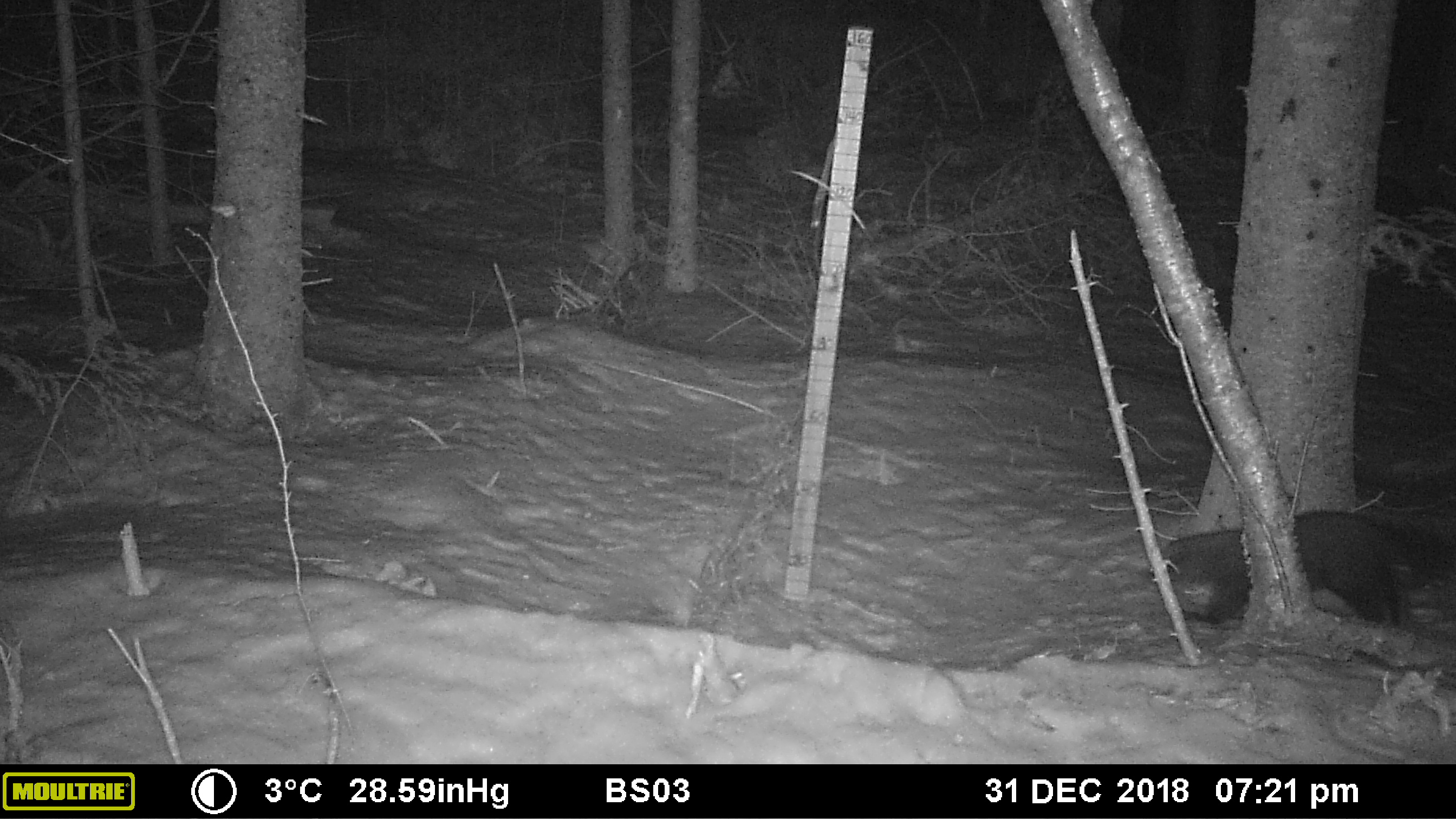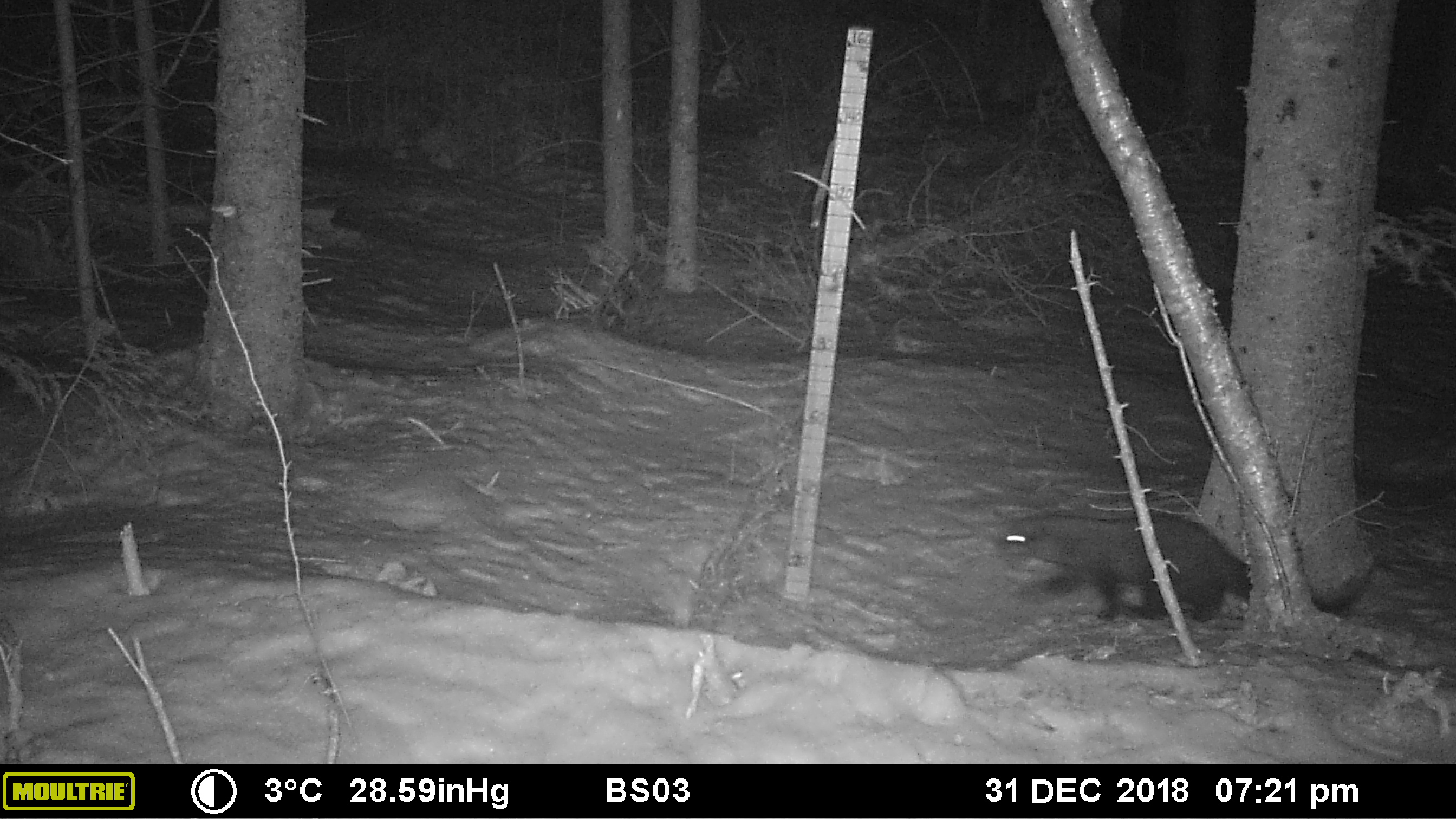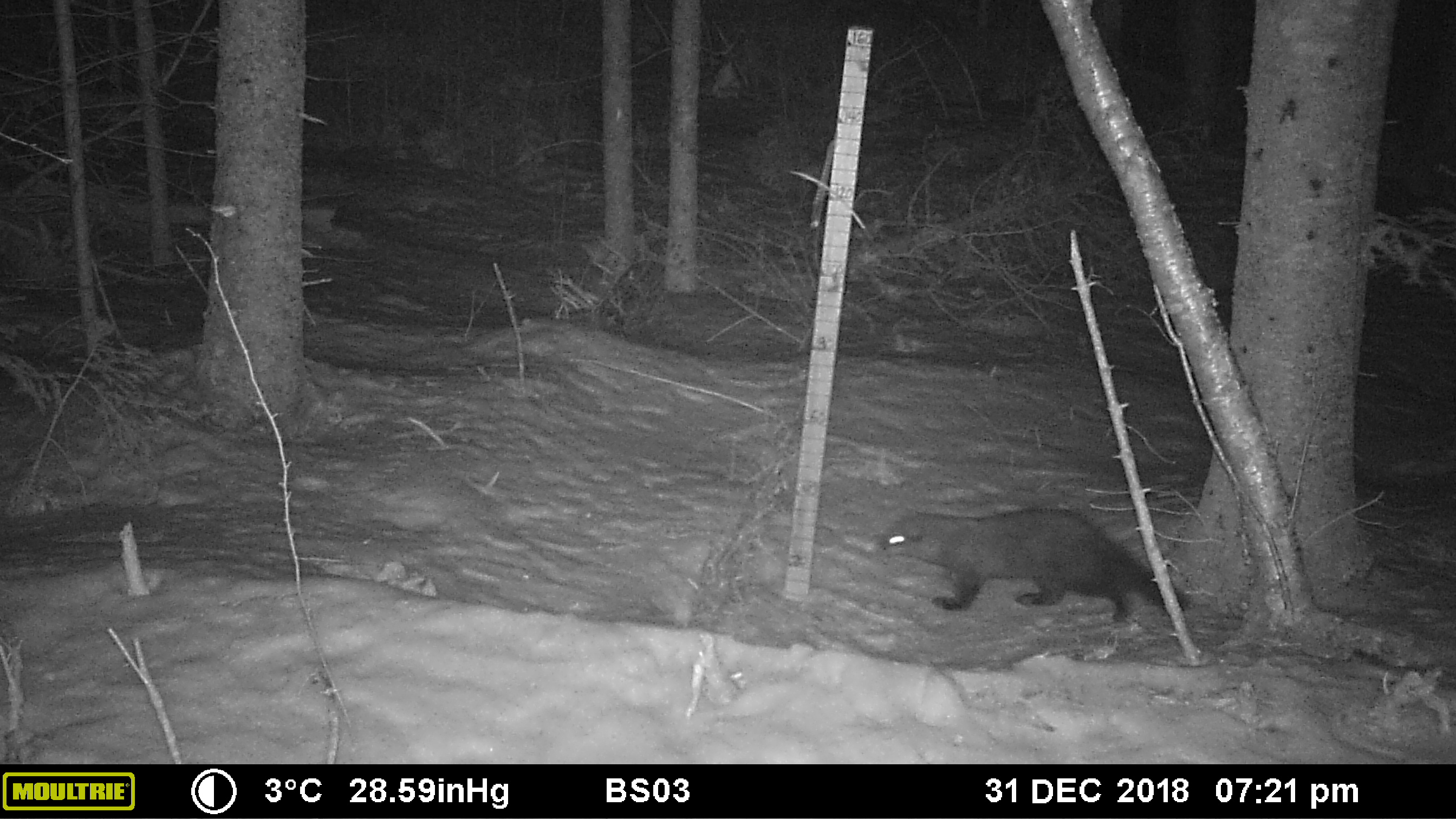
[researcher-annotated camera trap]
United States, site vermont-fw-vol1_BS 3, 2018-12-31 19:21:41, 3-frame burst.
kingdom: Animalia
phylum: Chordata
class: Mammalia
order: Carnivora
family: Mustelidae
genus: Pekania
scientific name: Pekania pennanti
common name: fisher